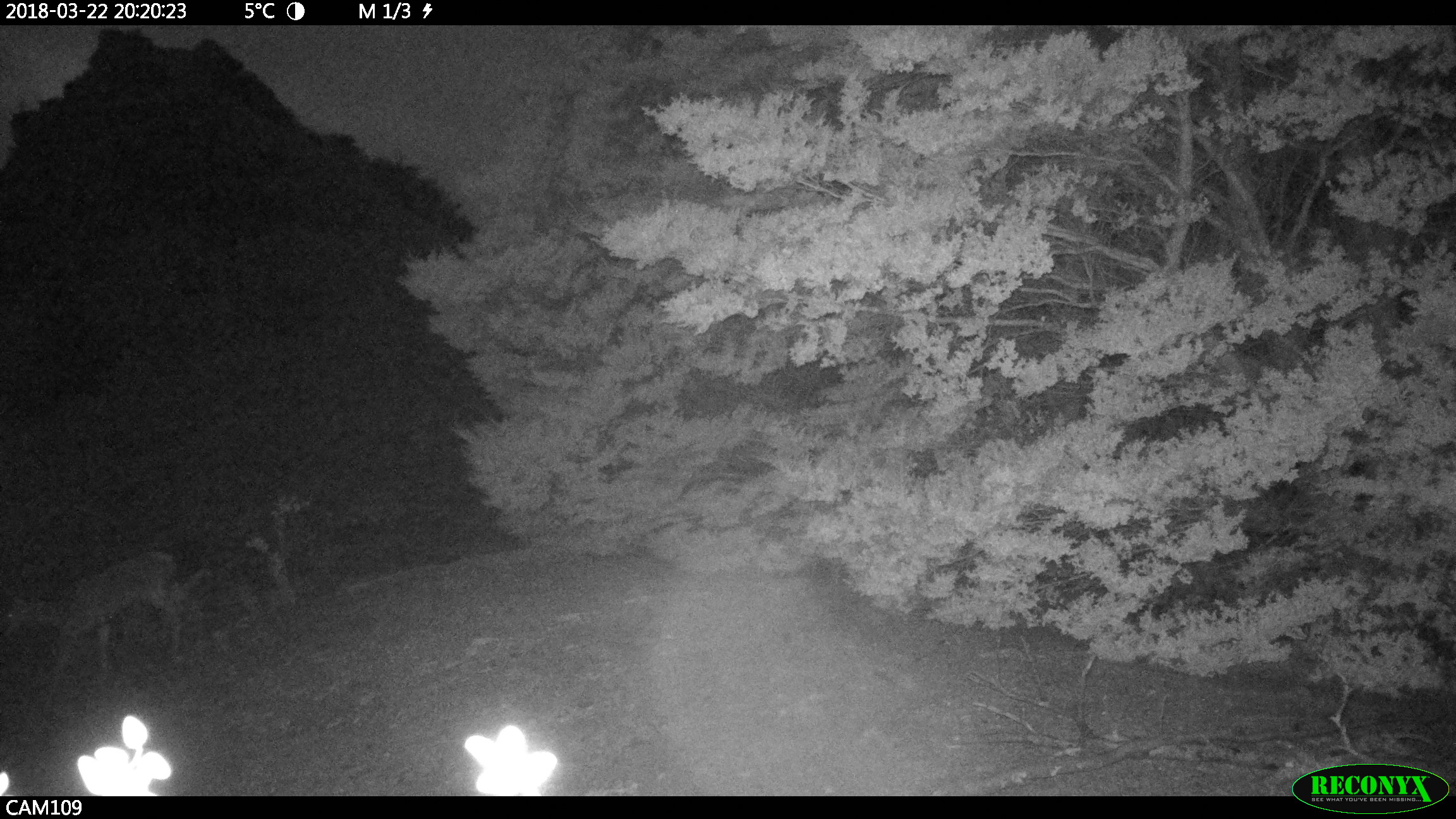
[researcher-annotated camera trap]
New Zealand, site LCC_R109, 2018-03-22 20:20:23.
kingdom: Animalia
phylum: Chordata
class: Mammalia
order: Artiodactyla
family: Cervidae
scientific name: Cervidae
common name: deer